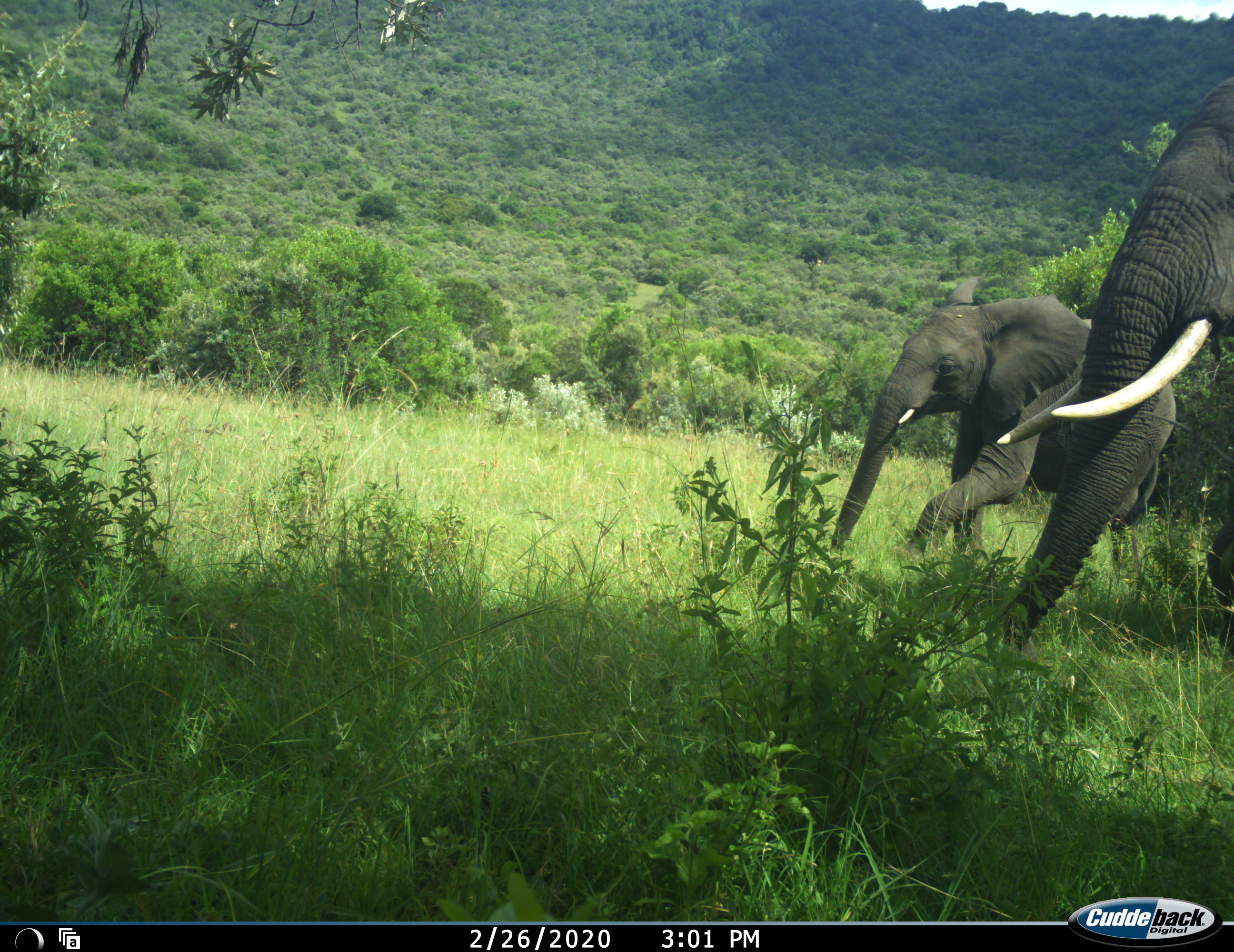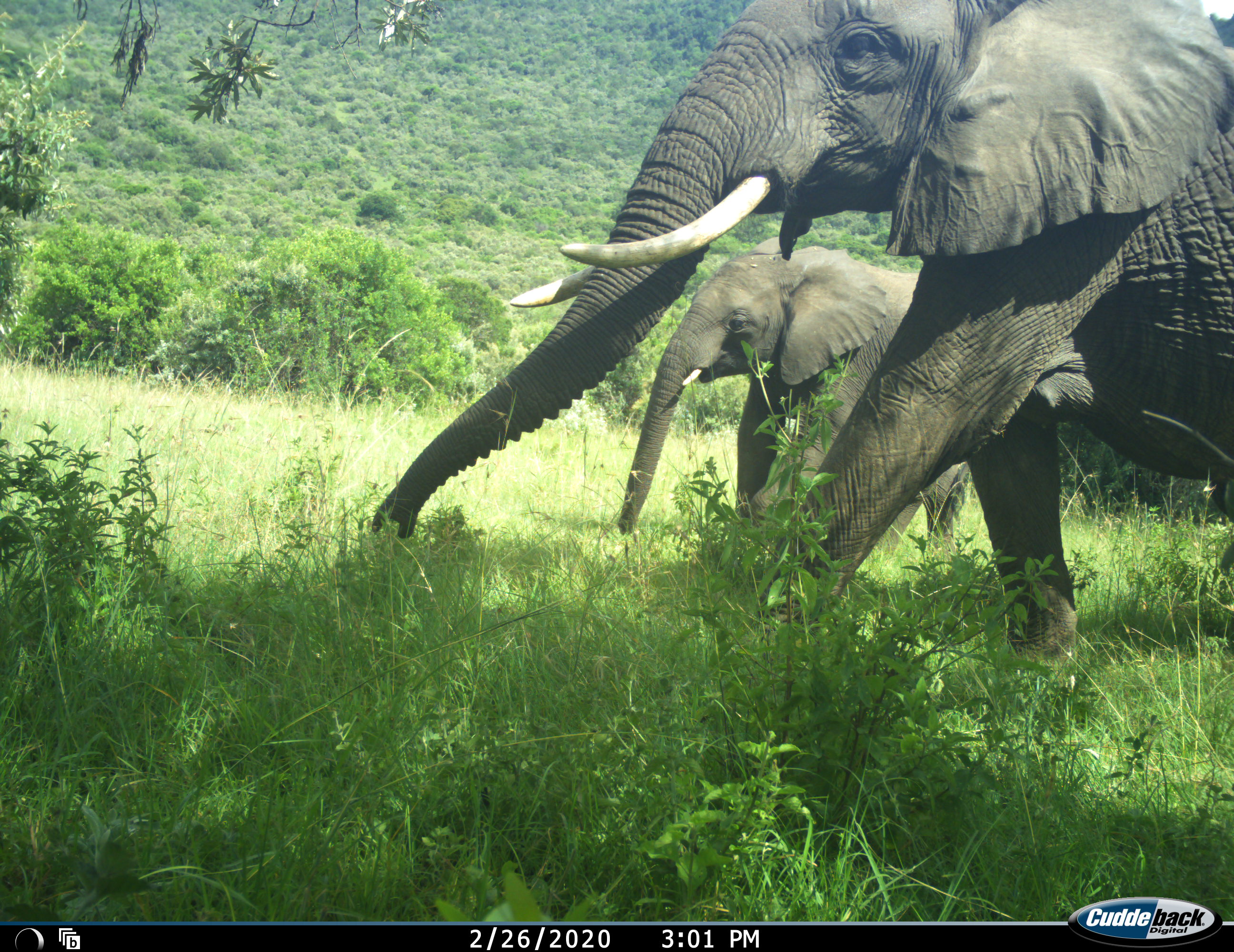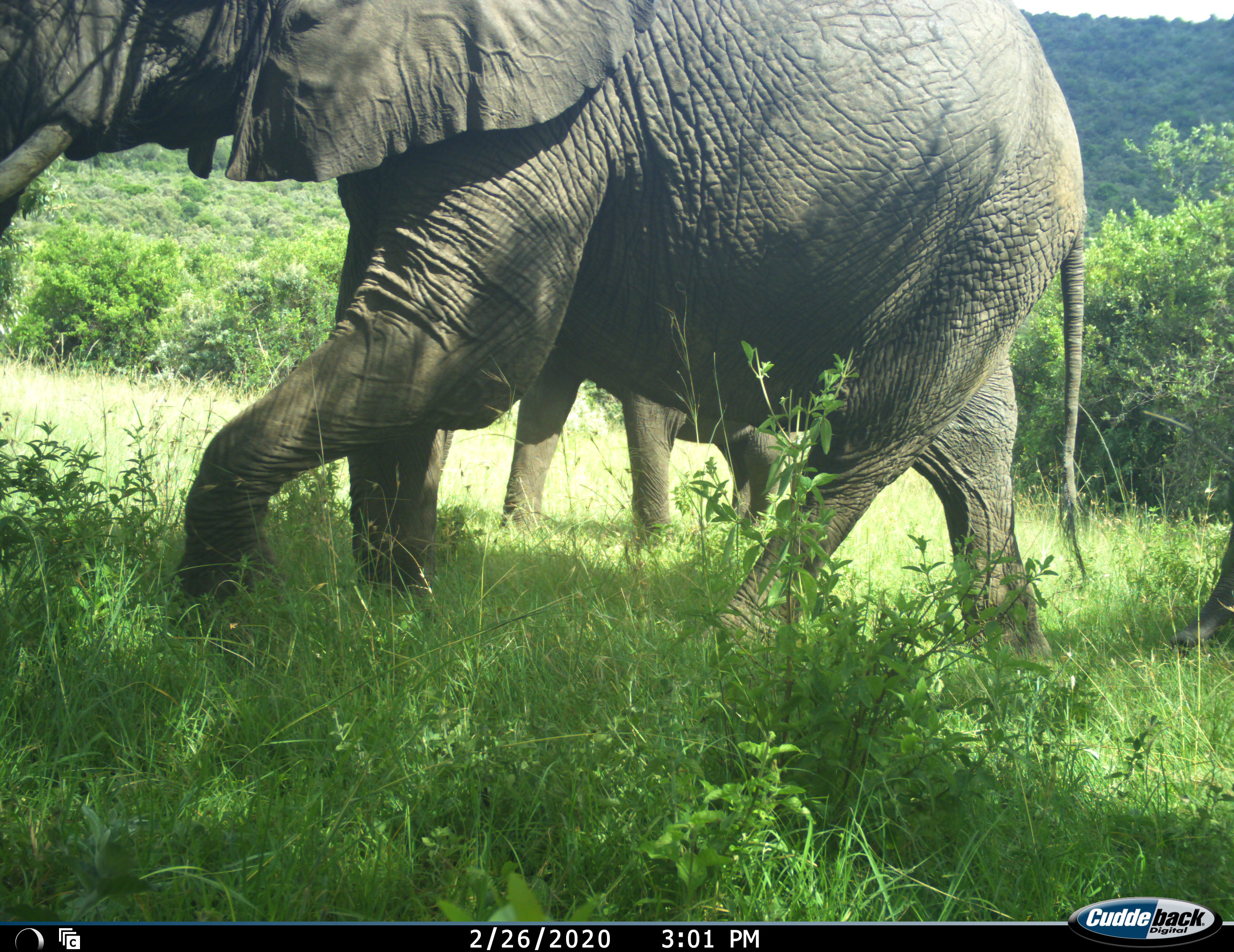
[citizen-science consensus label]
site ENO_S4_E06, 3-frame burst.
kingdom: Animalia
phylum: Chordata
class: Mammalia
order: Proboscidea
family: Elephantidae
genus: Loxodonta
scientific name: Loxodonta africana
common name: african bush elephant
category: elephant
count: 3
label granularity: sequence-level